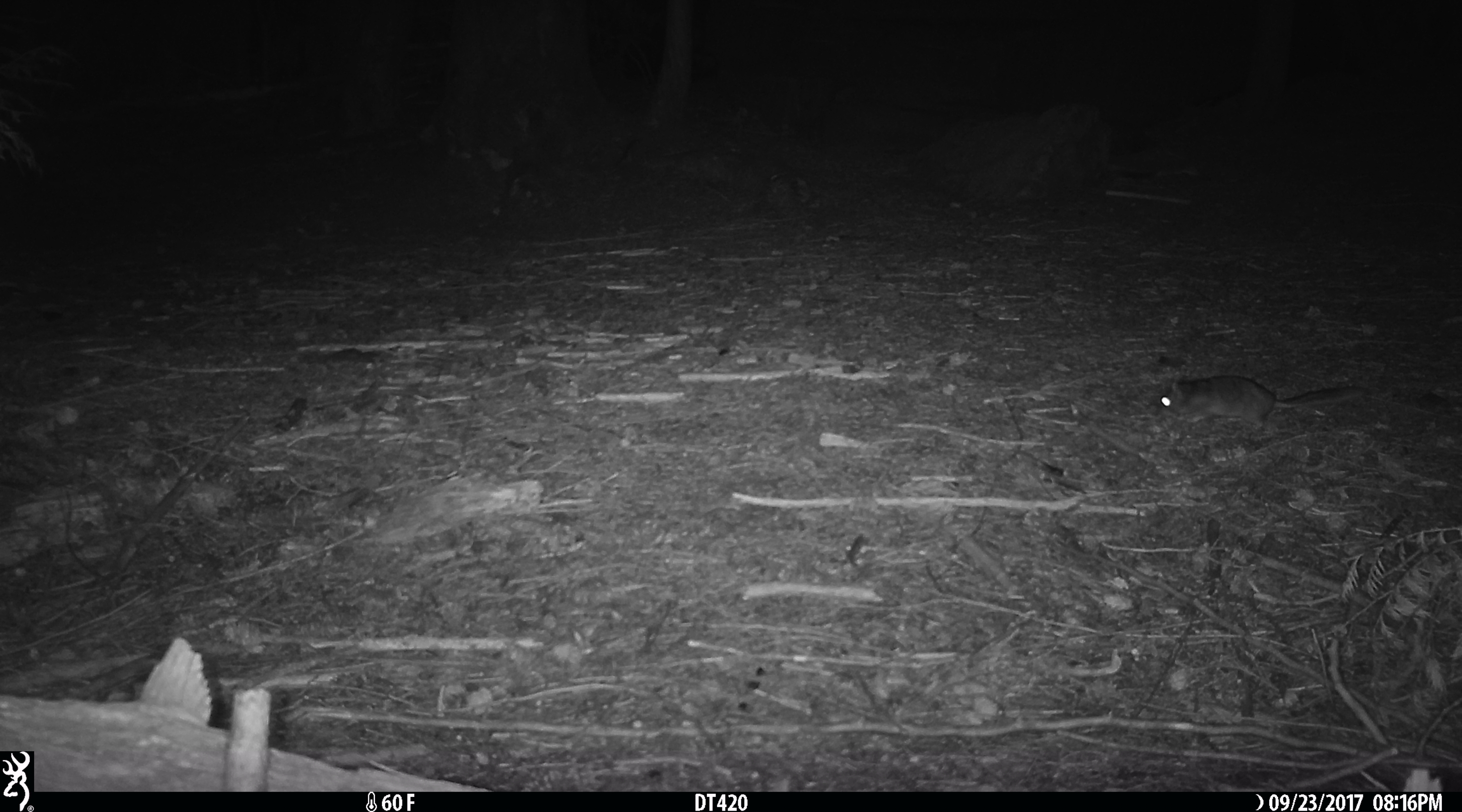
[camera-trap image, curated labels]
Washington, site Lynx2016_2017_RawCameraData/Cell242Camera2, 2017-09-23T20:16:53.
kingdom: Animalia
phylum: Chordata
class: Mammalia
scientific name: Mammalia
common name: small mammal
Small mammal (Mammalia). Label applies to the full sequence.